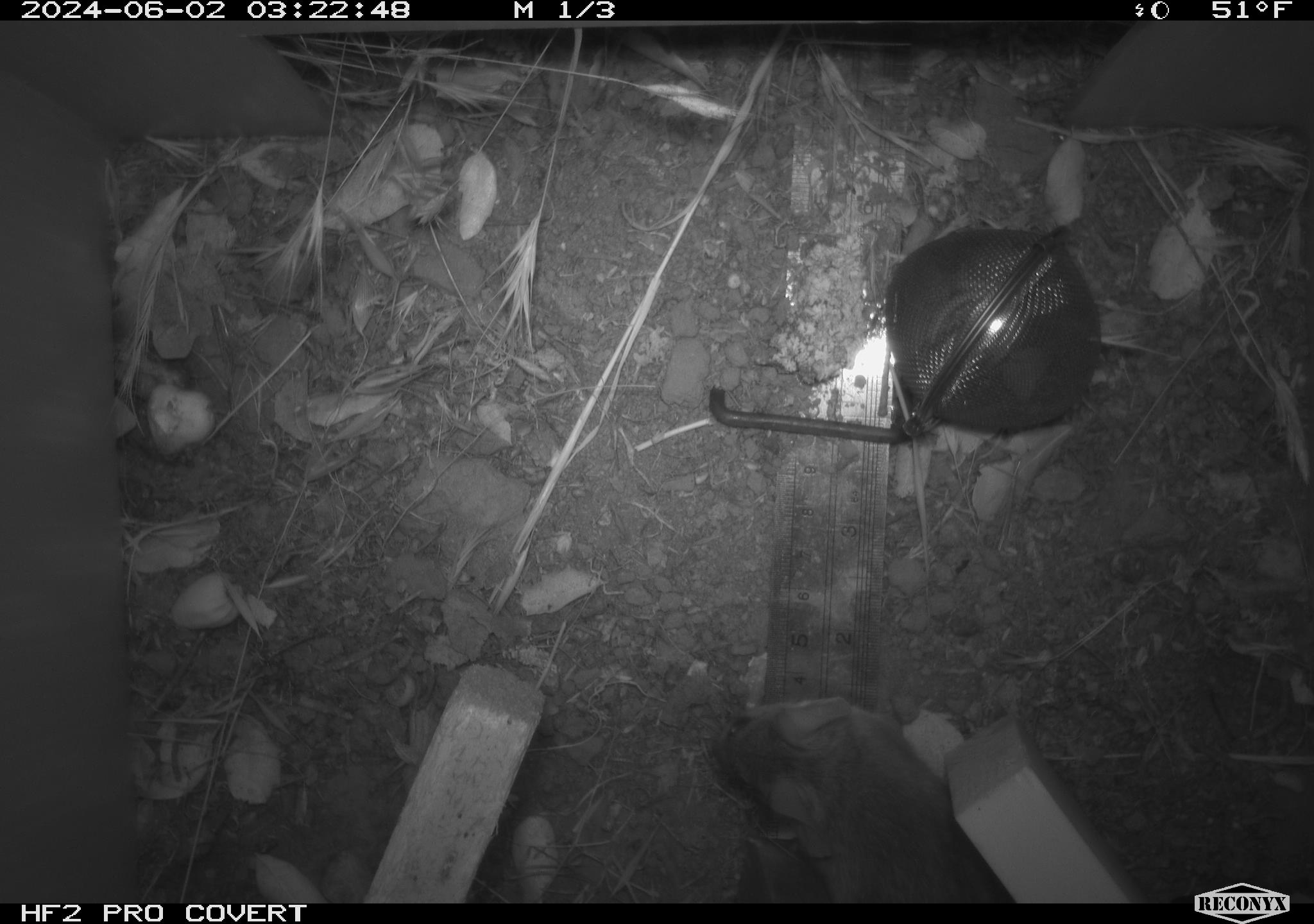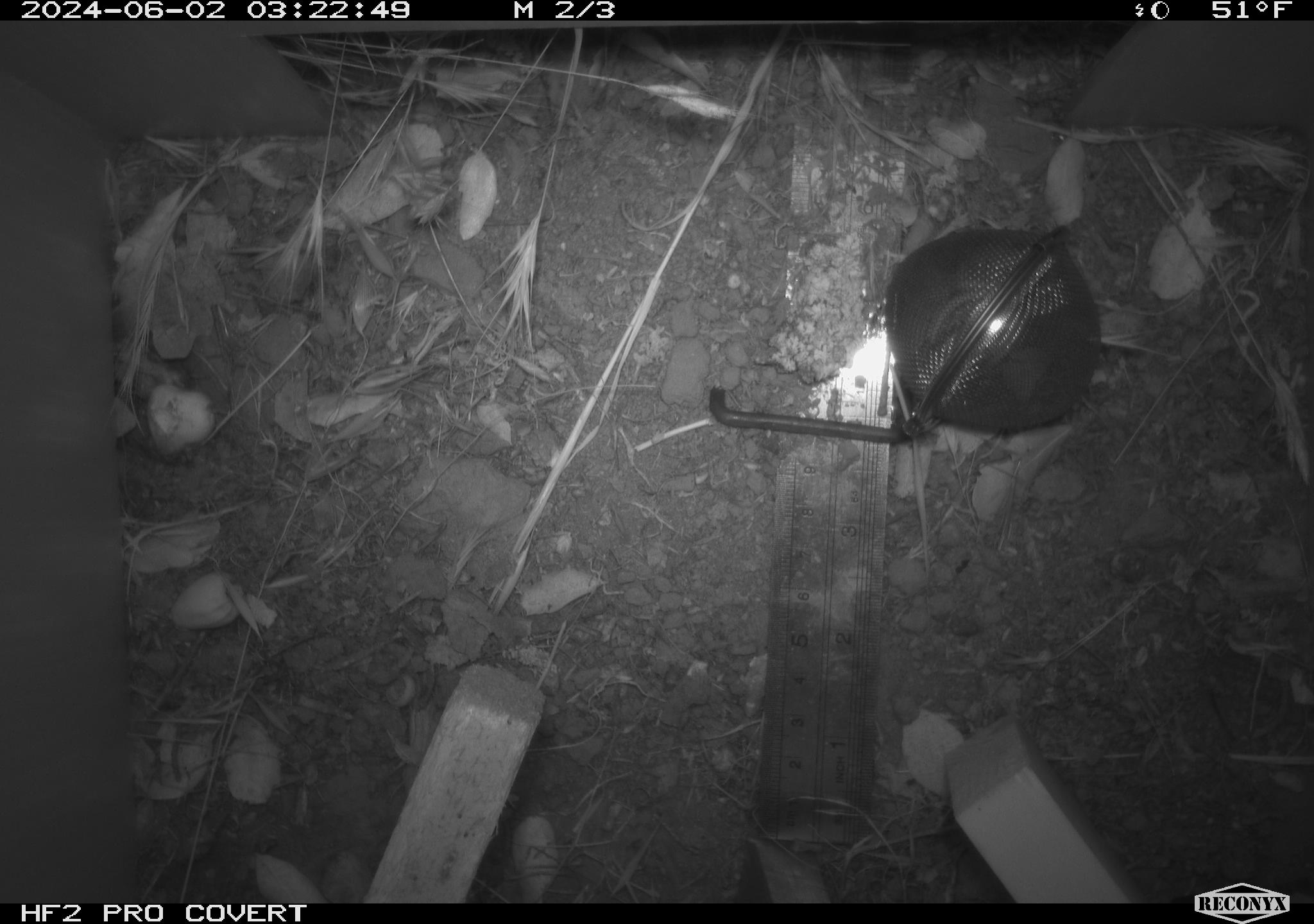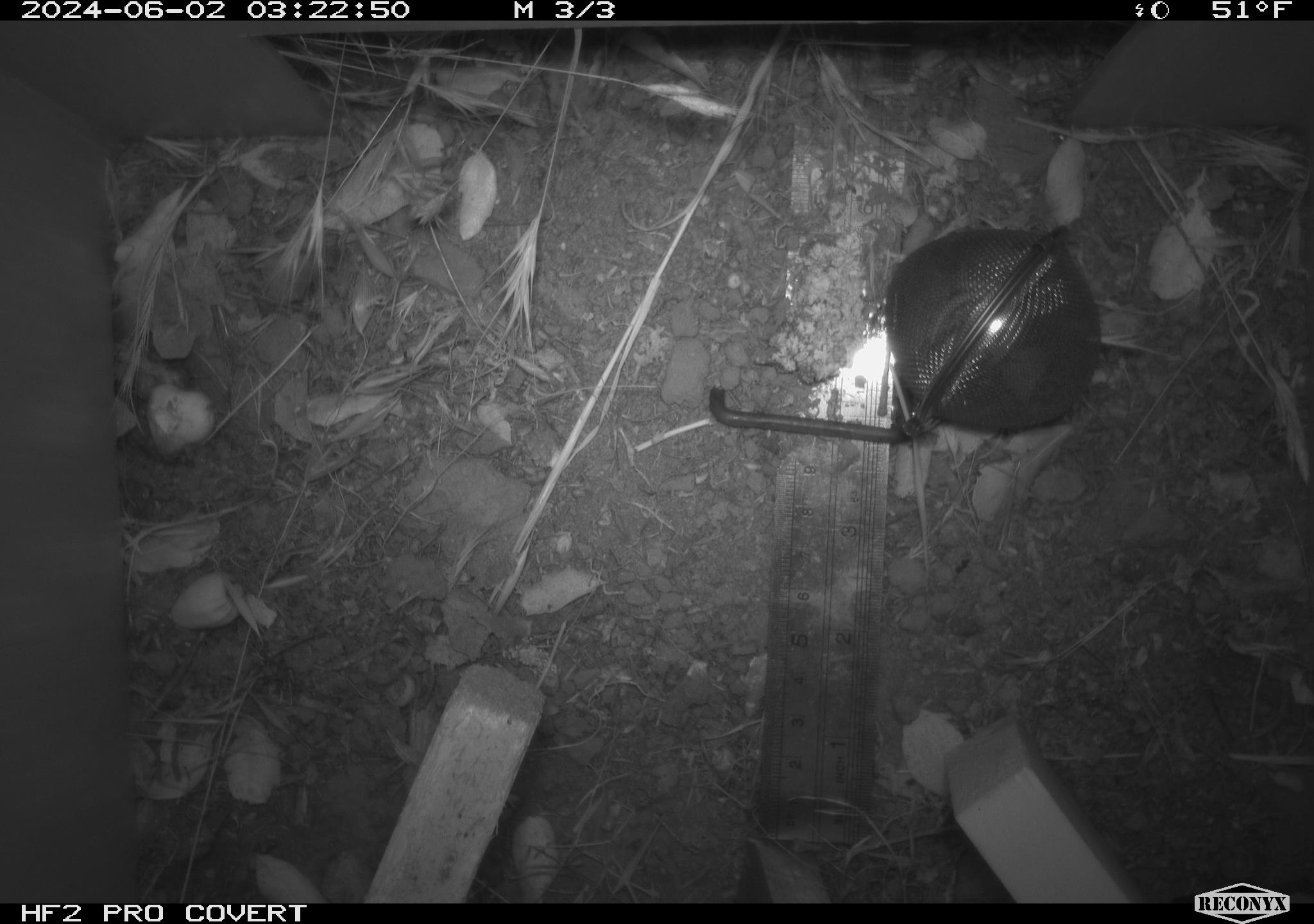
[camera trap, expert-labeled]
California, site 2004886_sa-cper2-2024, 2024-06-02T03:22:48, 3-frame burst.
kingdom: Animalia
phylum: Chordata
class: Mammalia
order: Rodentia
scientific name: Rodentia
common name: rodent